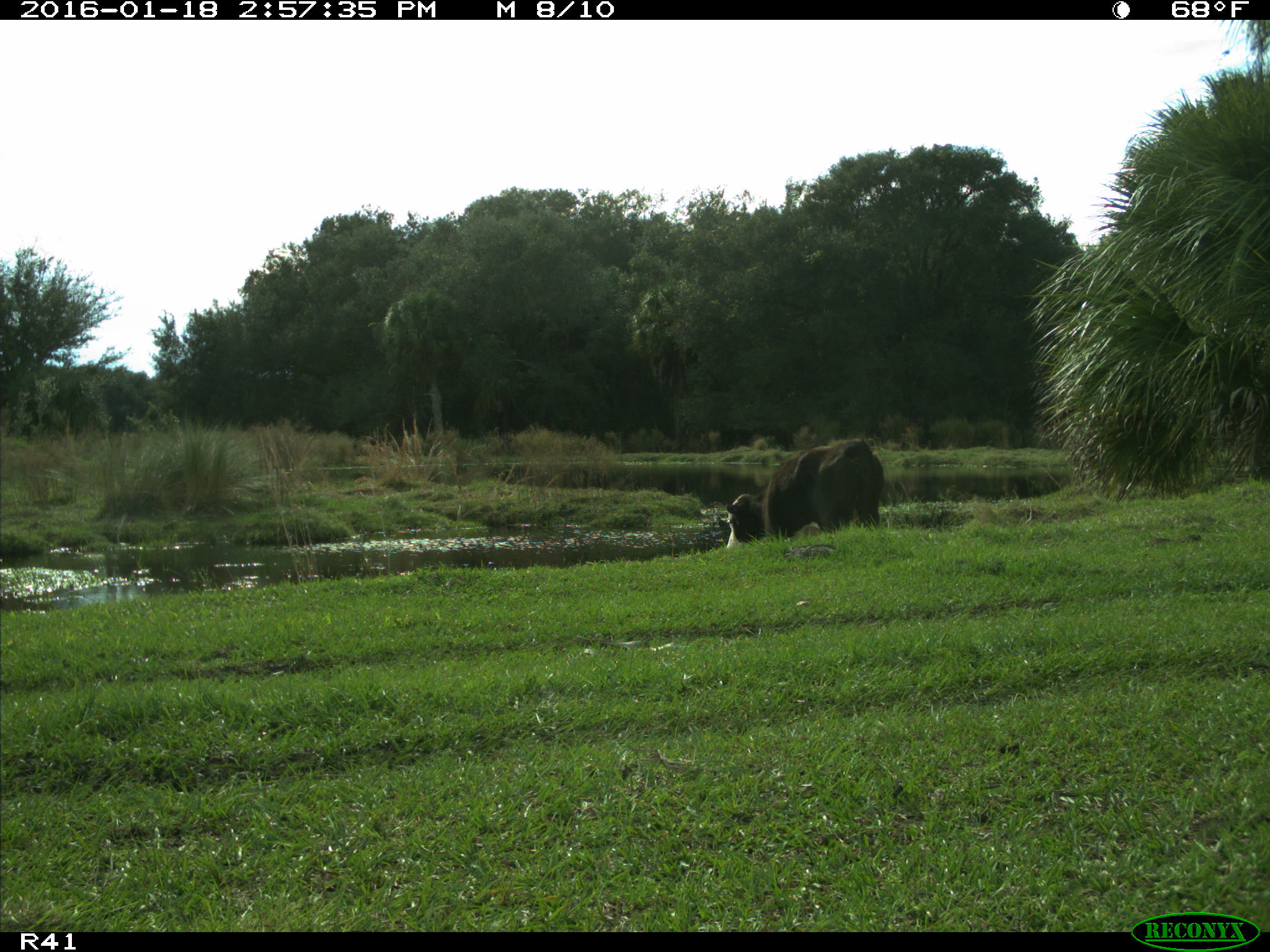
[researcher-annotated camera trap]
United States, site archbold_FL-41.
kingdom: Animalia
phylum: Chordata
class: Mammalia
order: Artiodactyla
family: Bovidae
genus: Bos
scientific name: Bos taurus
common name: domestic cow